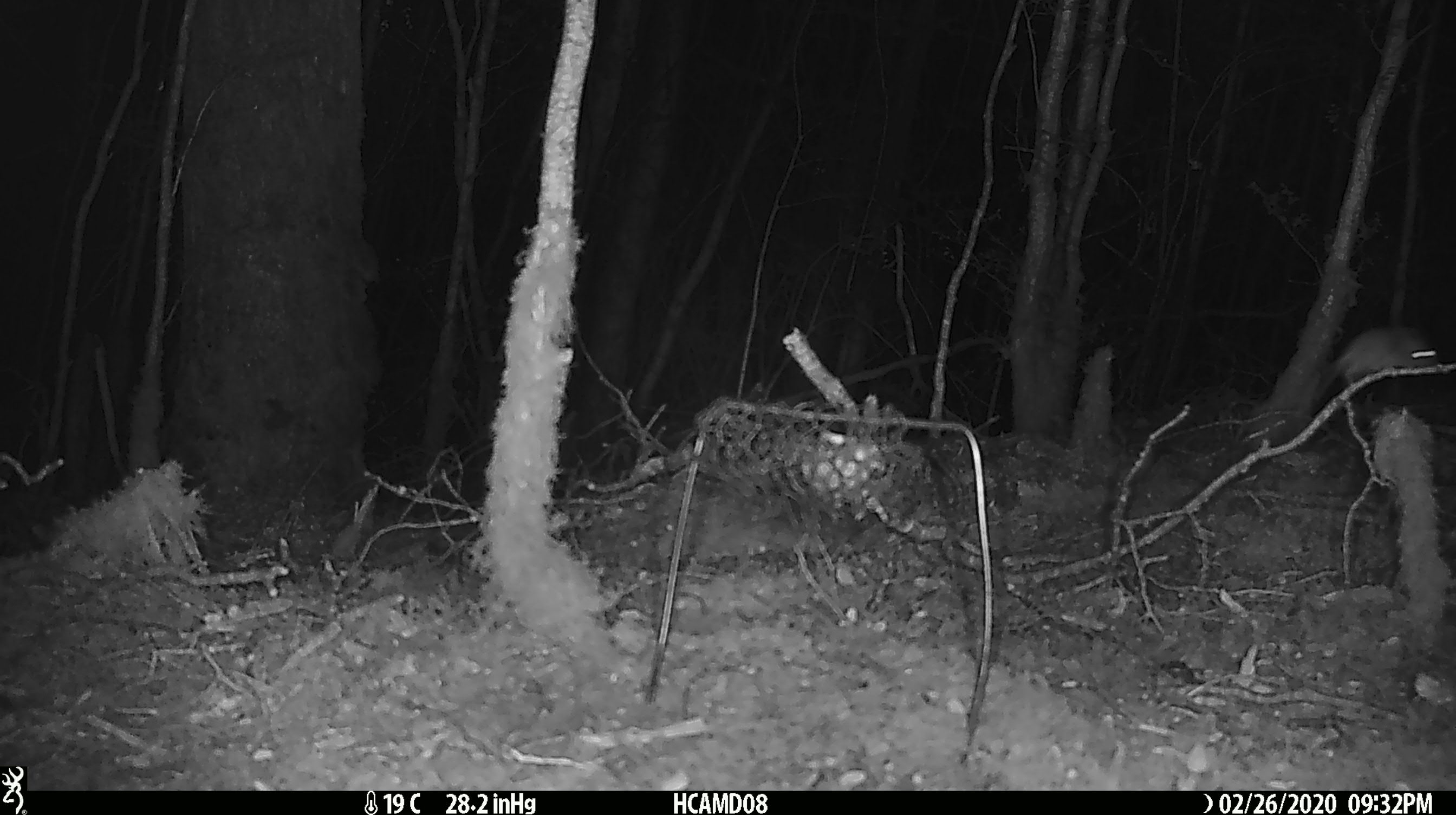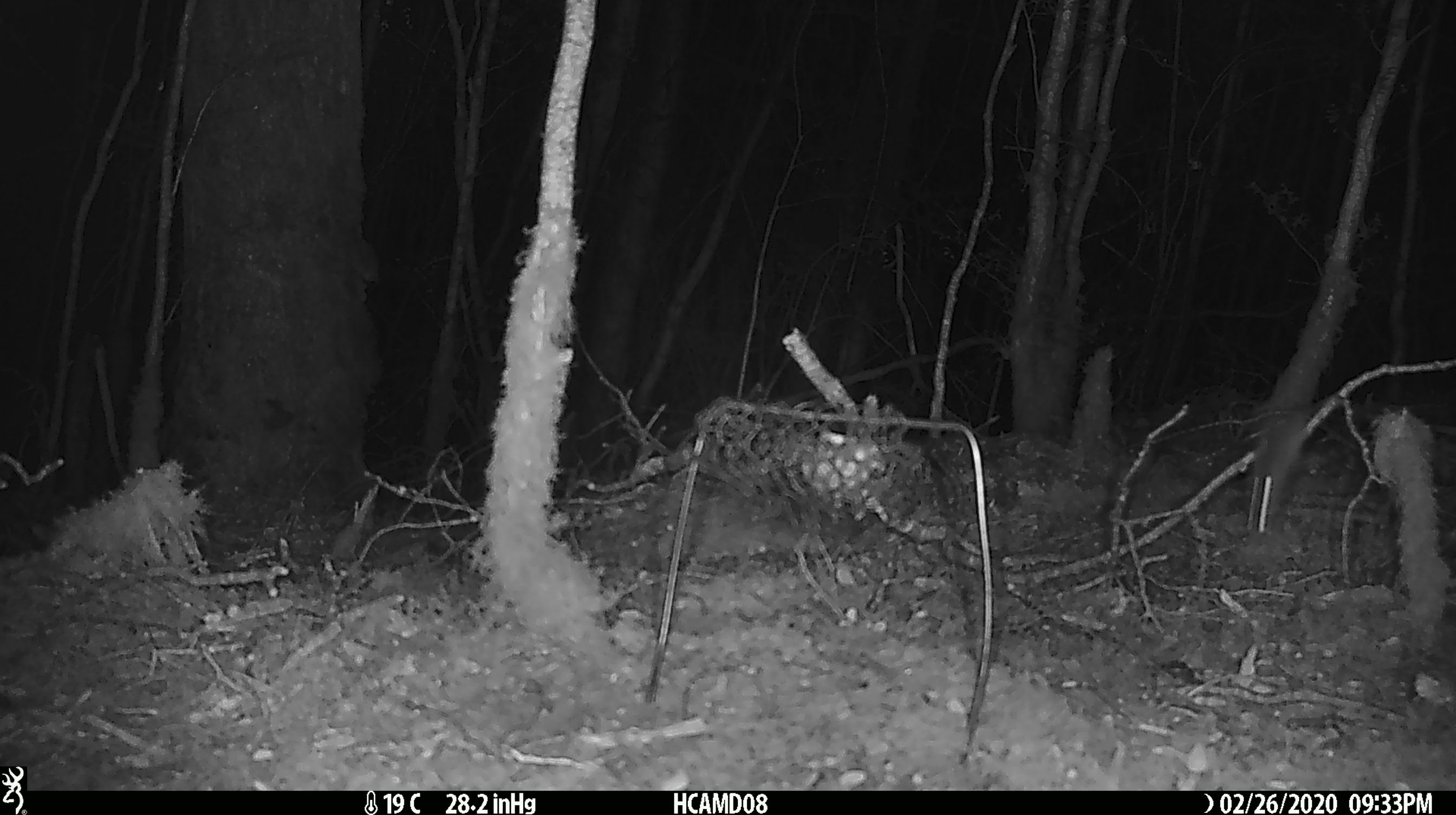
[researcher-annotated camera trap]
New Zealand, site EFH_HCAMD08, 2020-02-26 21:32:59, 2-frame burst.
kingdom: Animalia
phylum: Chordata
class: Mammalia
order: Rodentia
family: Muridae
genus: Mus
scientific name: Mus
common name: mouse